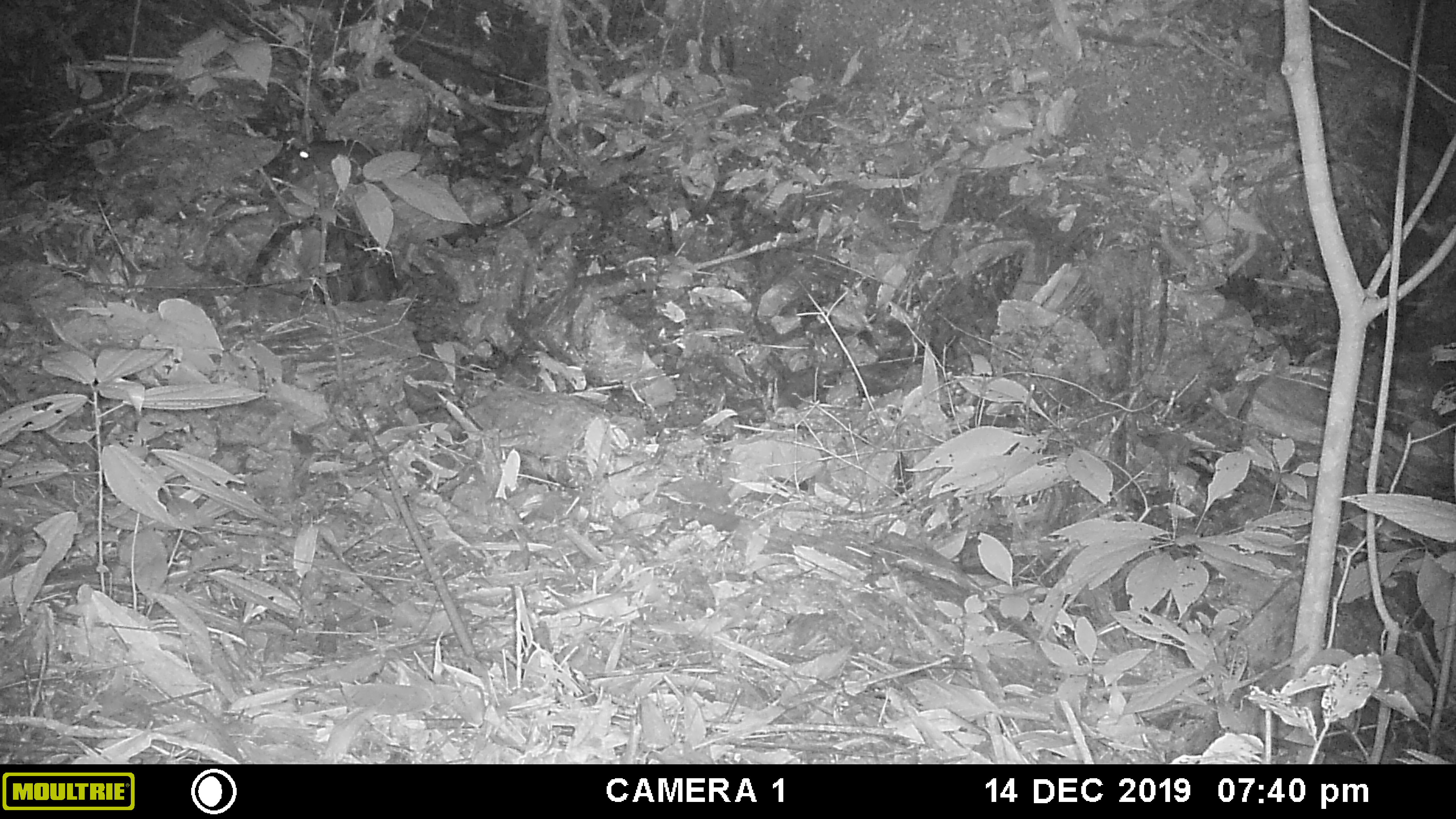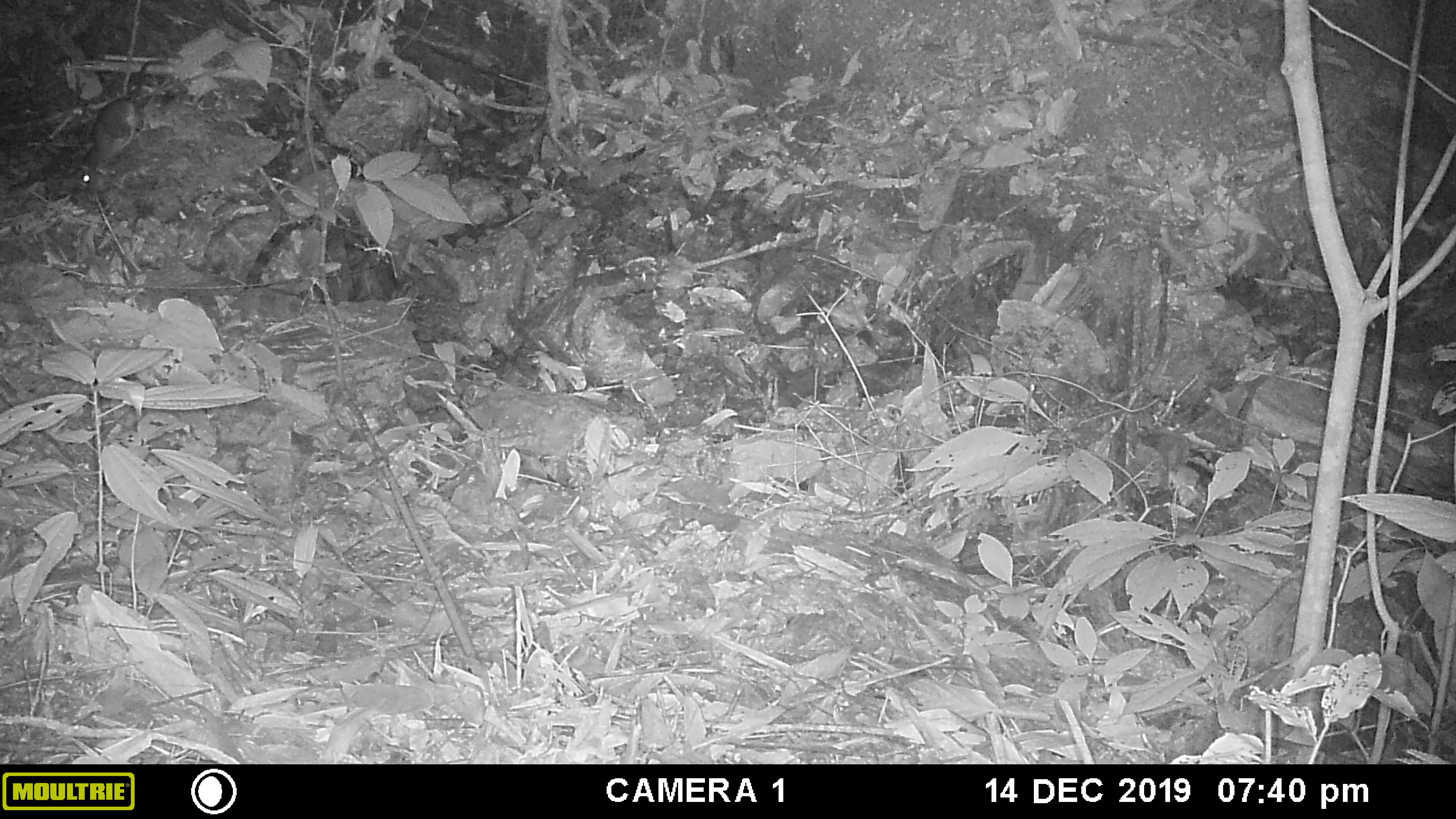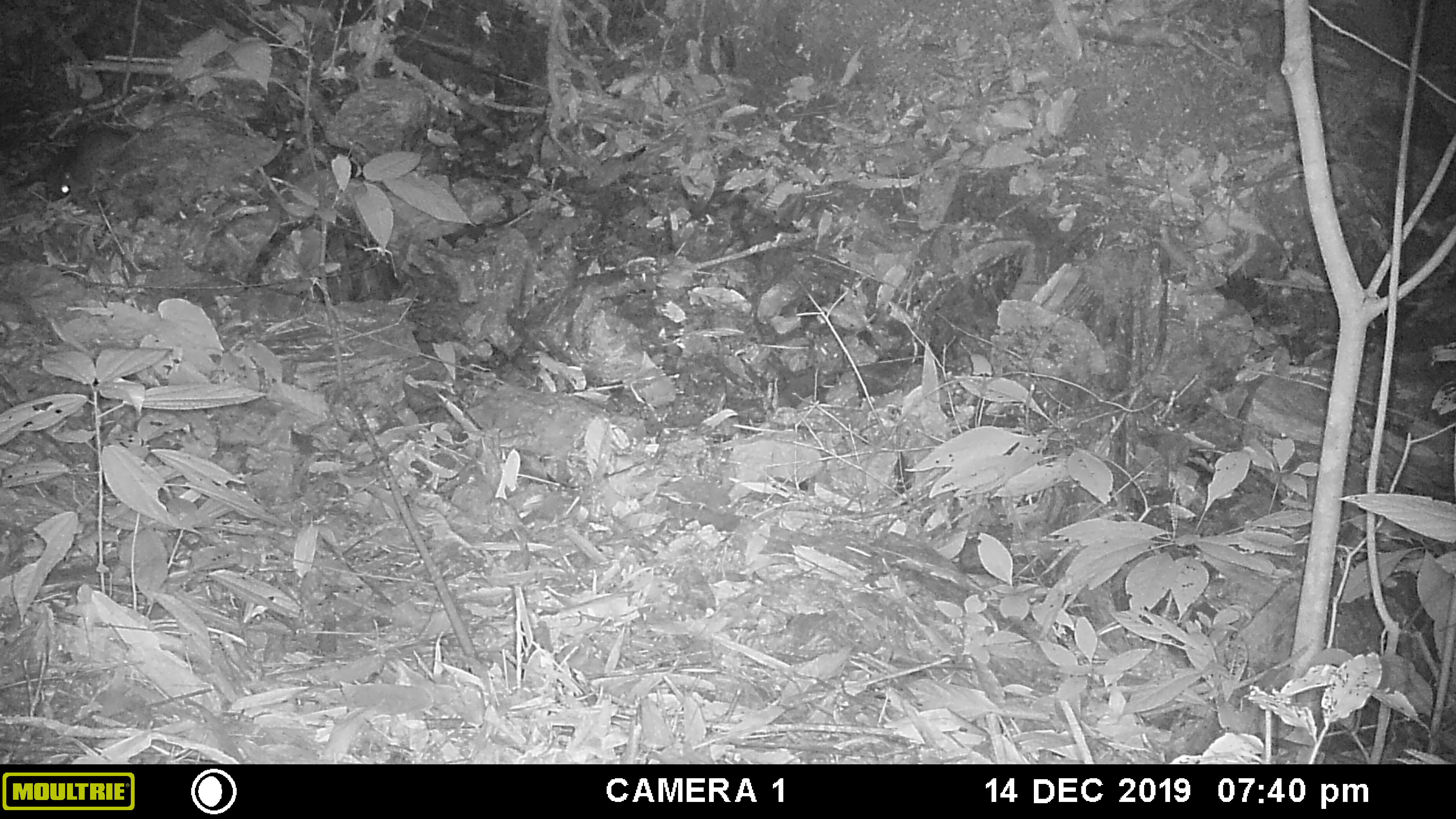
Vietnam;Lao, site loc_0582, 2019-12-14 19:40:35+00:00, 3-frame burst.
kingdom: Animalia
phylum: Chordata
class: Mammalia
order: Rodentia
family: Muridae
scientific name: Muridae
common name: old-world mice and rats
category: unidentified murid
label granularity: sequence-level